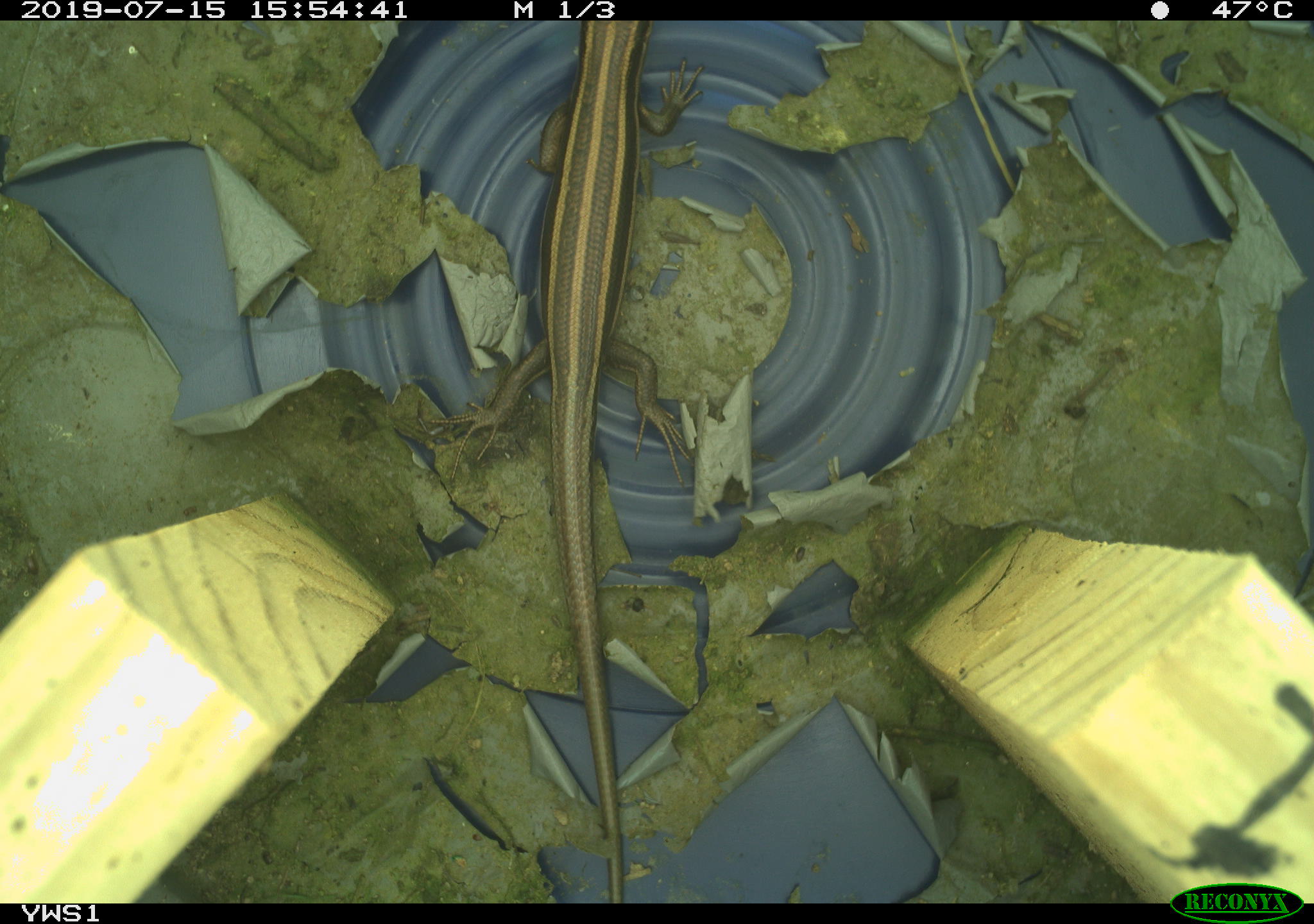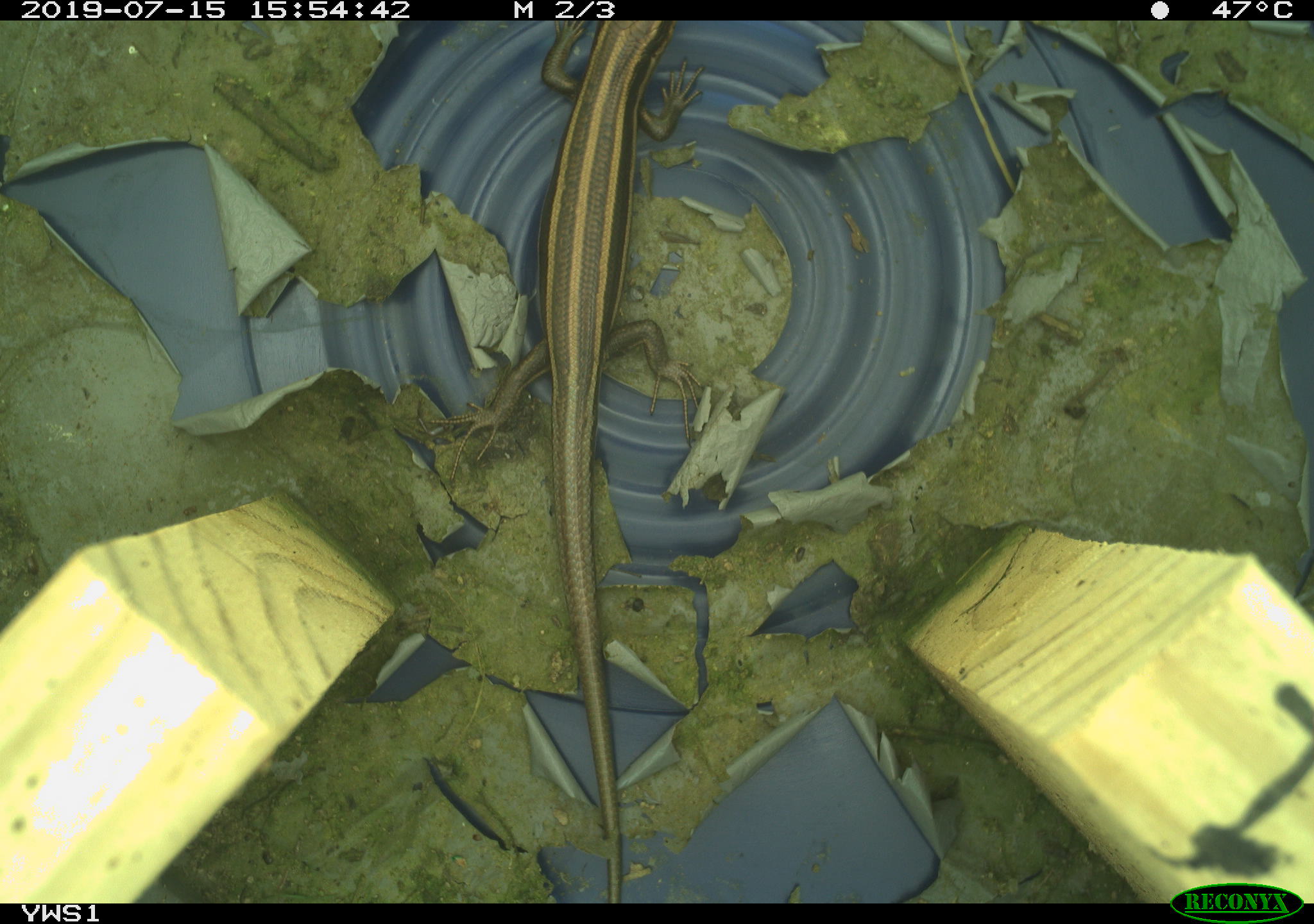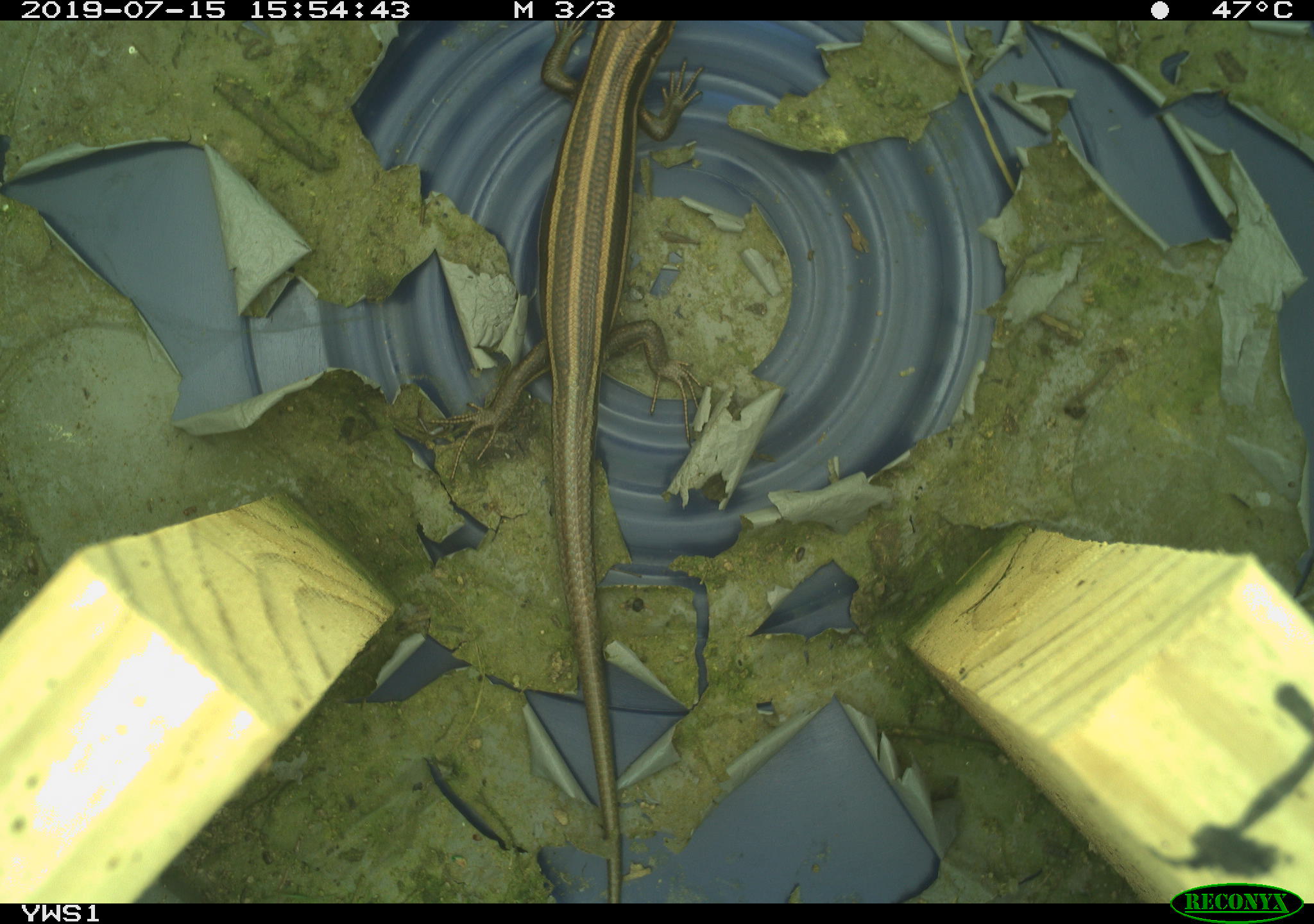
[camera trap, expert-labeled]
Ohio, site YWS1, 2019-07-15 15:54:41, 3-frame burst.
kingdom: Animalia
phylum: Chordata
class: Reptilia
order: Squamata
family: Scincidae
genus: Plestiodon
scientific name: Plestiodon fasciatus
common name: common five-lined skink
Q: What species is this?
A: Common five-lined skink (Plestiodon fasciatus).